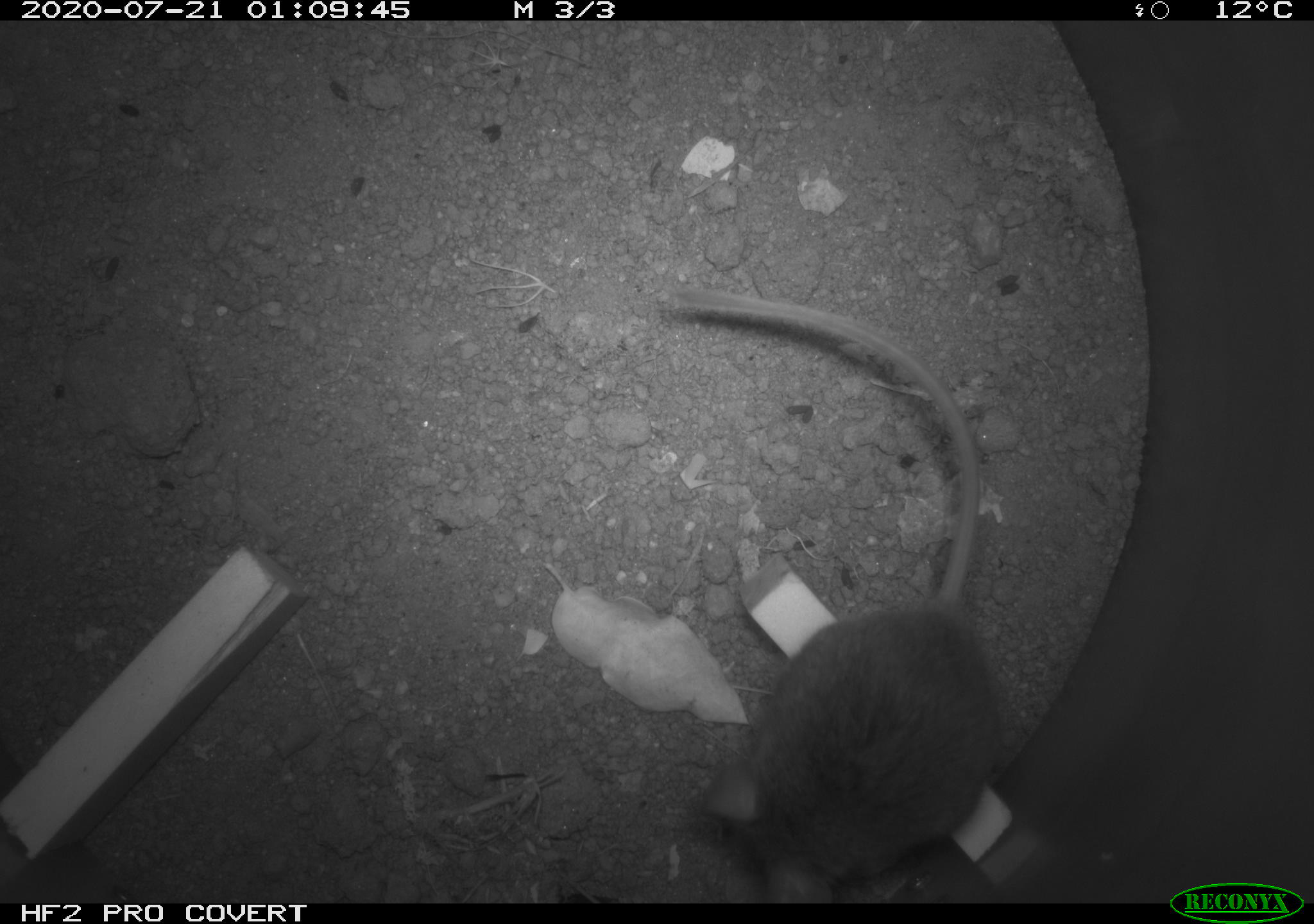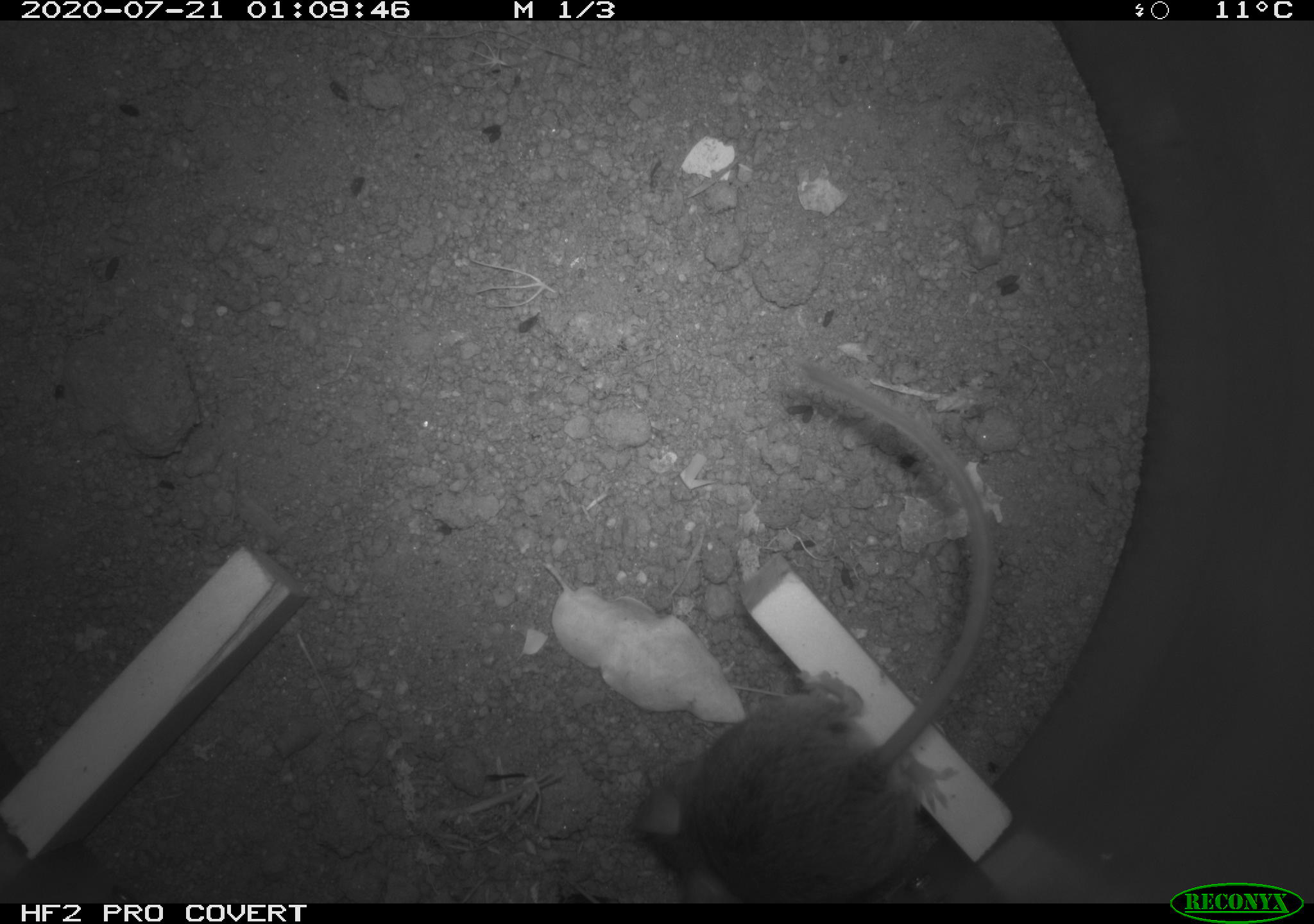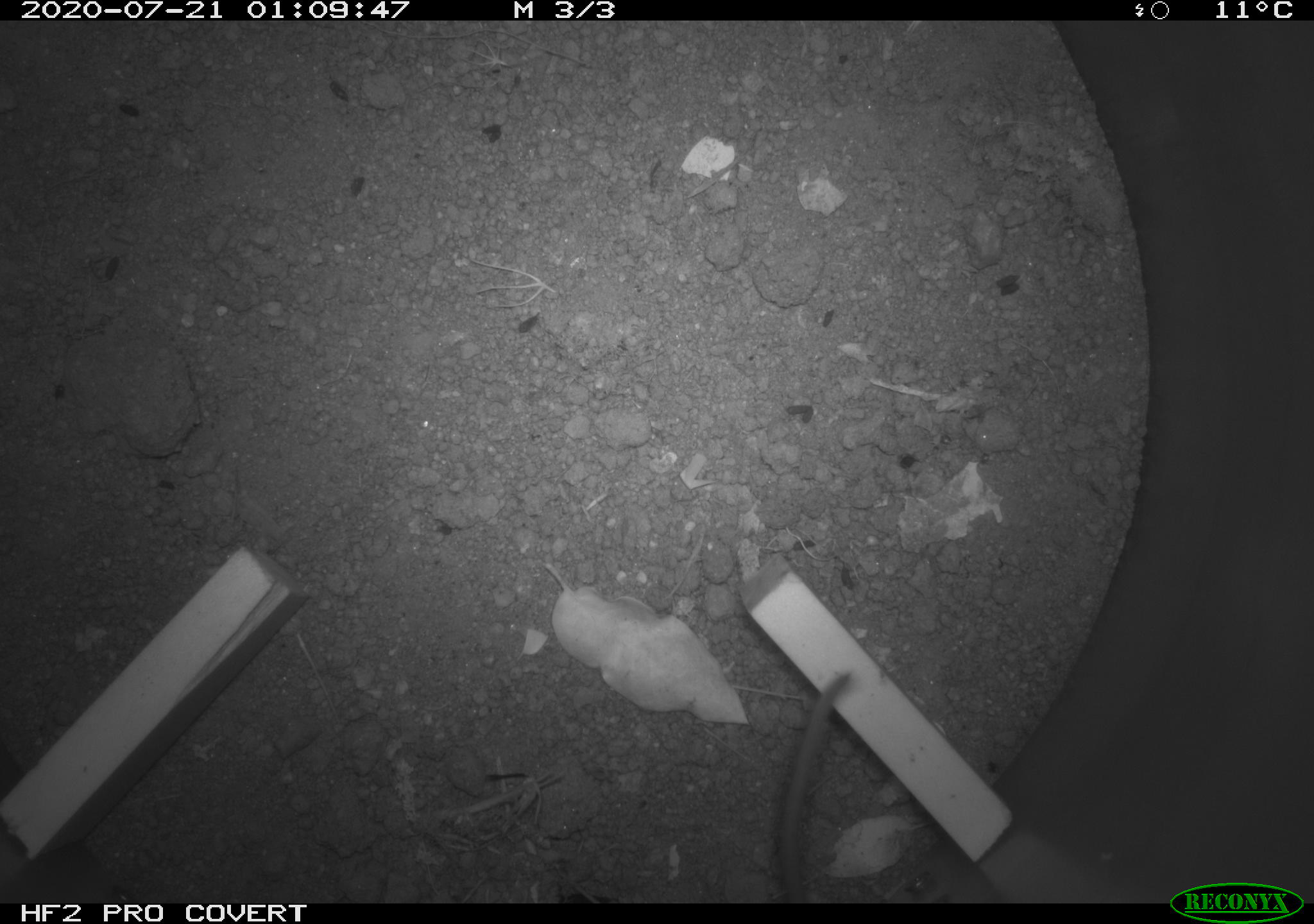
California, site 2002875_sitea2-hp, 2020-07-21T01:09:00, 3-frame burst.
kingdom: Animalia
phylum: Chordata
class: Mammalia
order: Rodentia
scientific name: Rodentia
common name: rodent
Rodent (Rodentia).